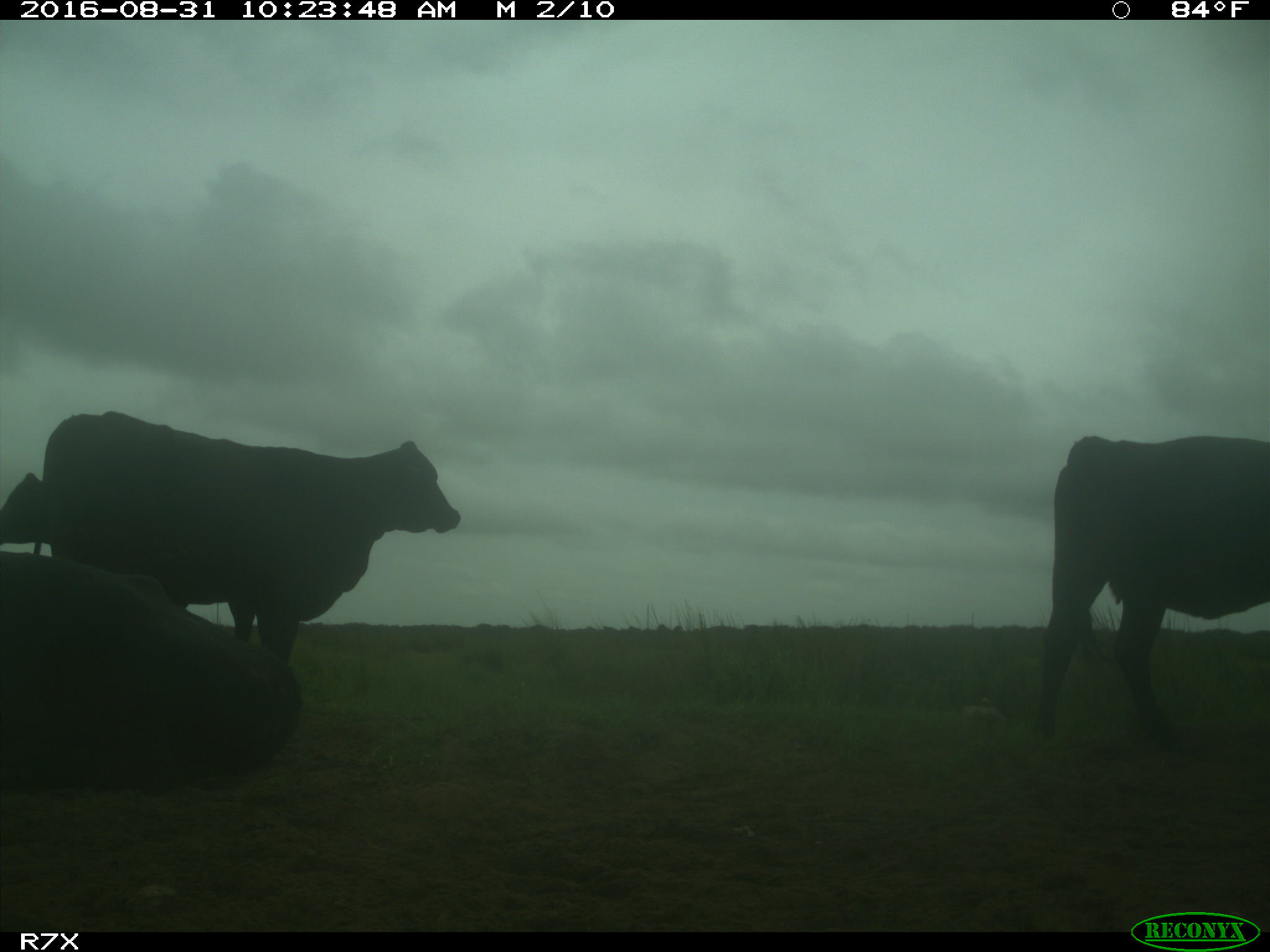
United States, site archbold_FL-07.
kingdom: Animalia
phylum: Chordata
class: Mammalia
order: Artiodactyla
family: Bovidae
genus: Bos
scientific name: Bos taurus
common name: domestic cow